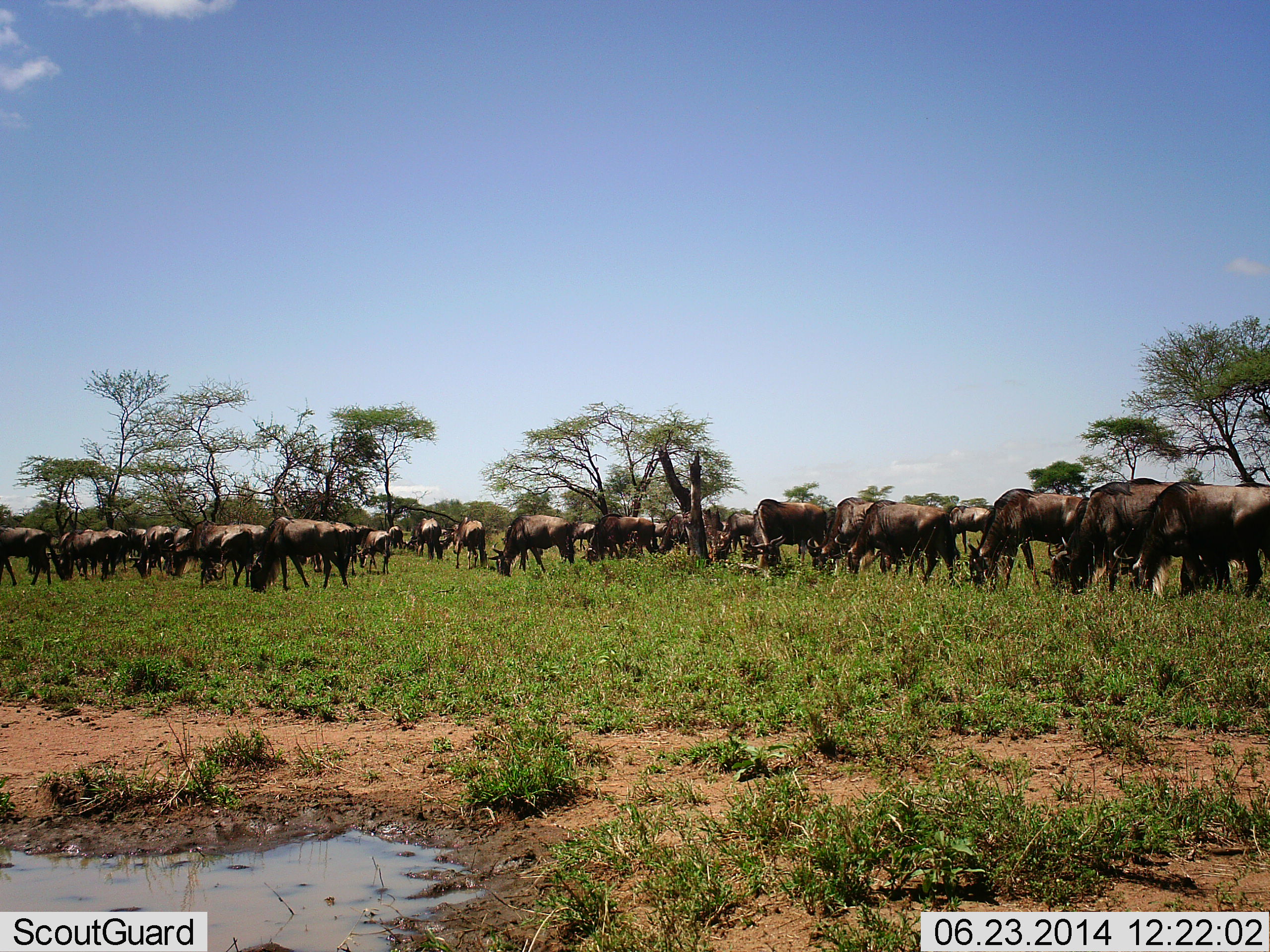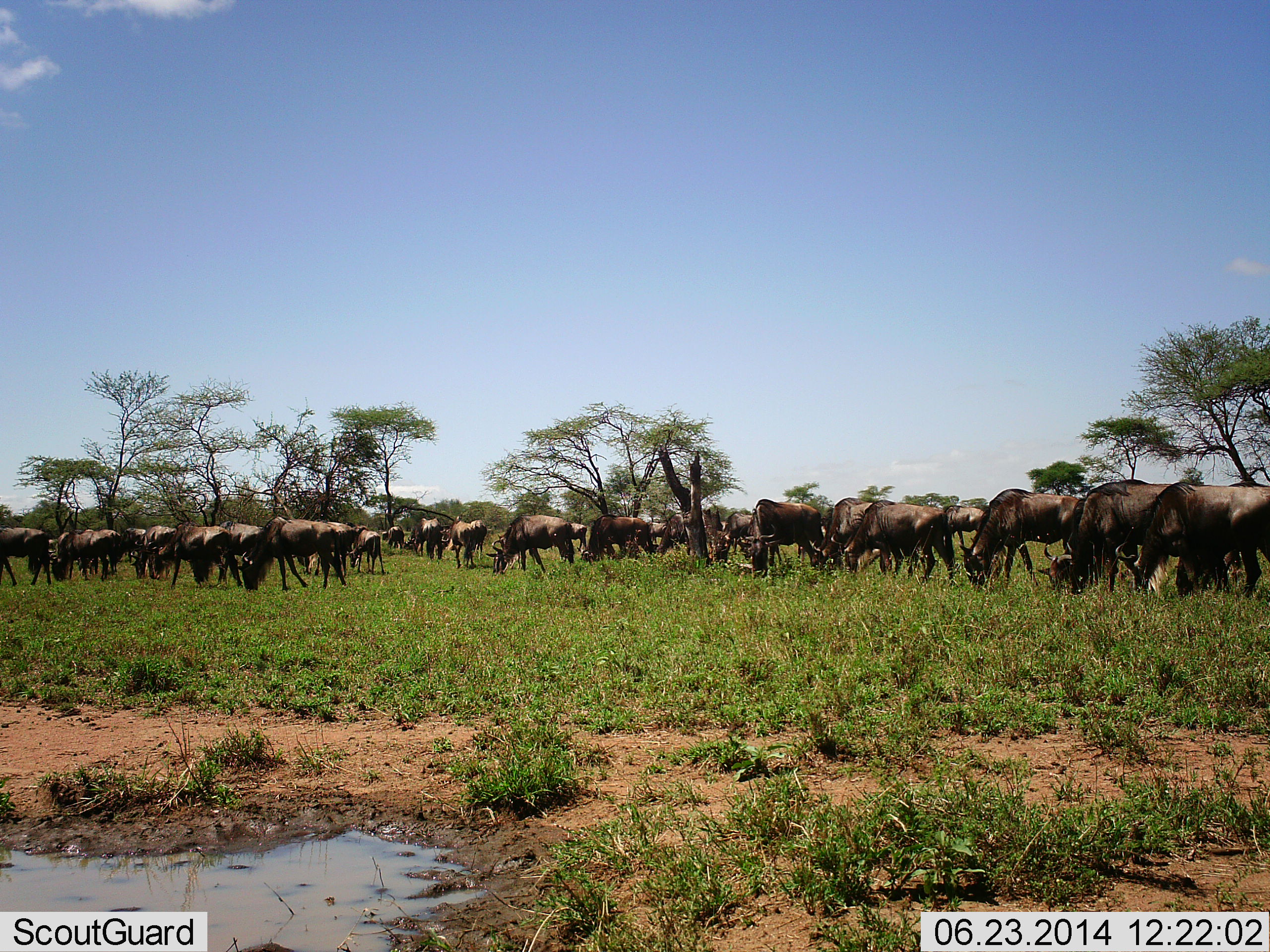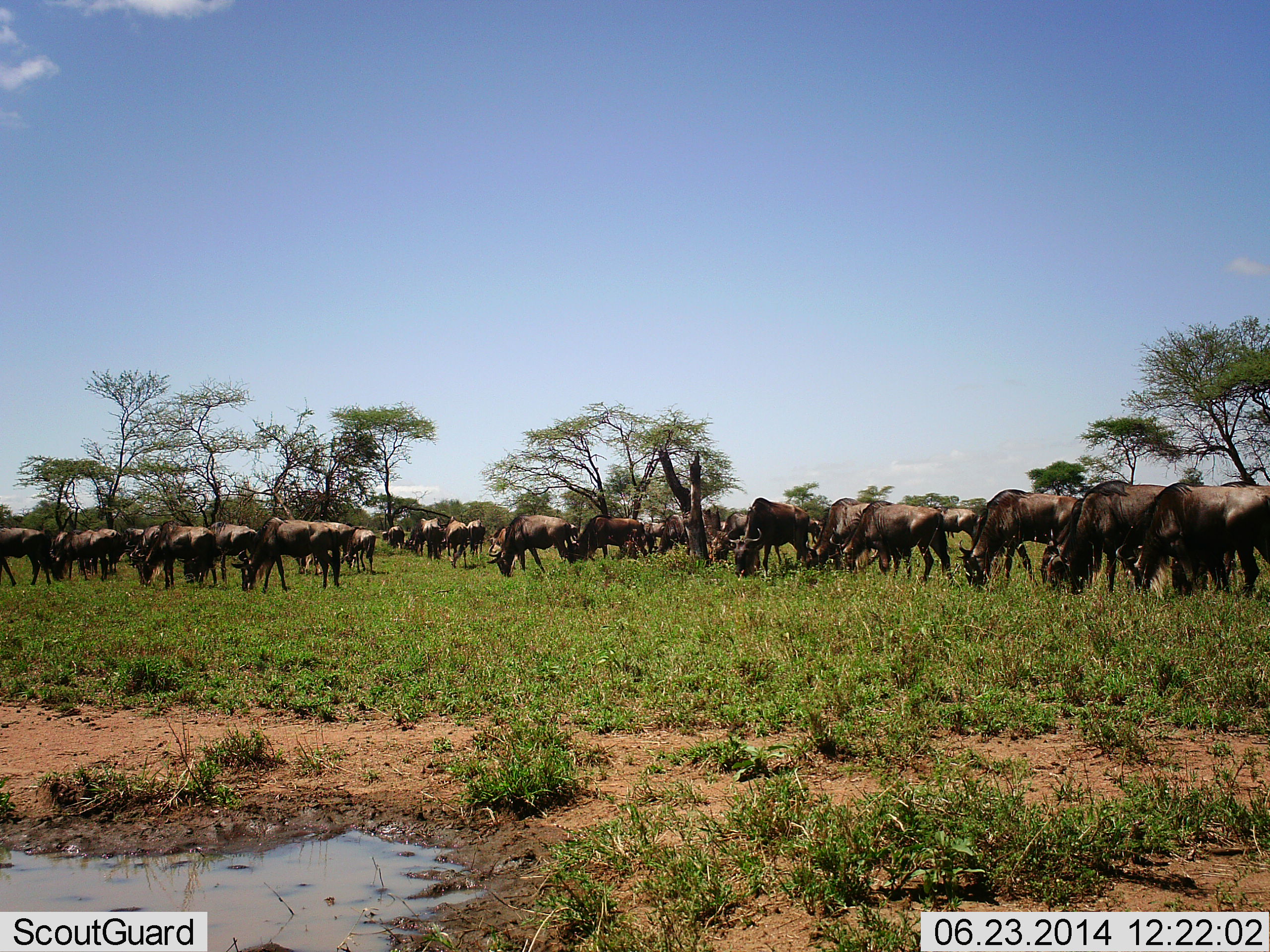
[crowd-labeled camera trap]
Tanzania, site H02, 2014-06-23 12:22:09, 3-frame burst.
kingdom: Animalia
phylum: Chordata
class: Mammalia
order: Artiodactyla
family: Bovidae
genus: Connochaetes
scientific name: Connochaetes taurinus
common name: blue wildebeest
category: wildebeest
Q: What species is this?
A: Wildebeest (blue wildebeest) (Connochaetes taurinus).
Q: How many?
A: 11-50.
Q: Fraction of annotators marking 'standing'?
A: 10%.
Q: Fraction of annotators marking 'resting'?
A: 0%.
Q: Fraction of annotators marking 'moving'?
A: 30%.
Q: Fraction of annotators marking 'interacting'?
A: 0%.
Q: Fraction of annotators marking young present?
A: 0%.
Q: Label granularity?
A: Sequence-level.